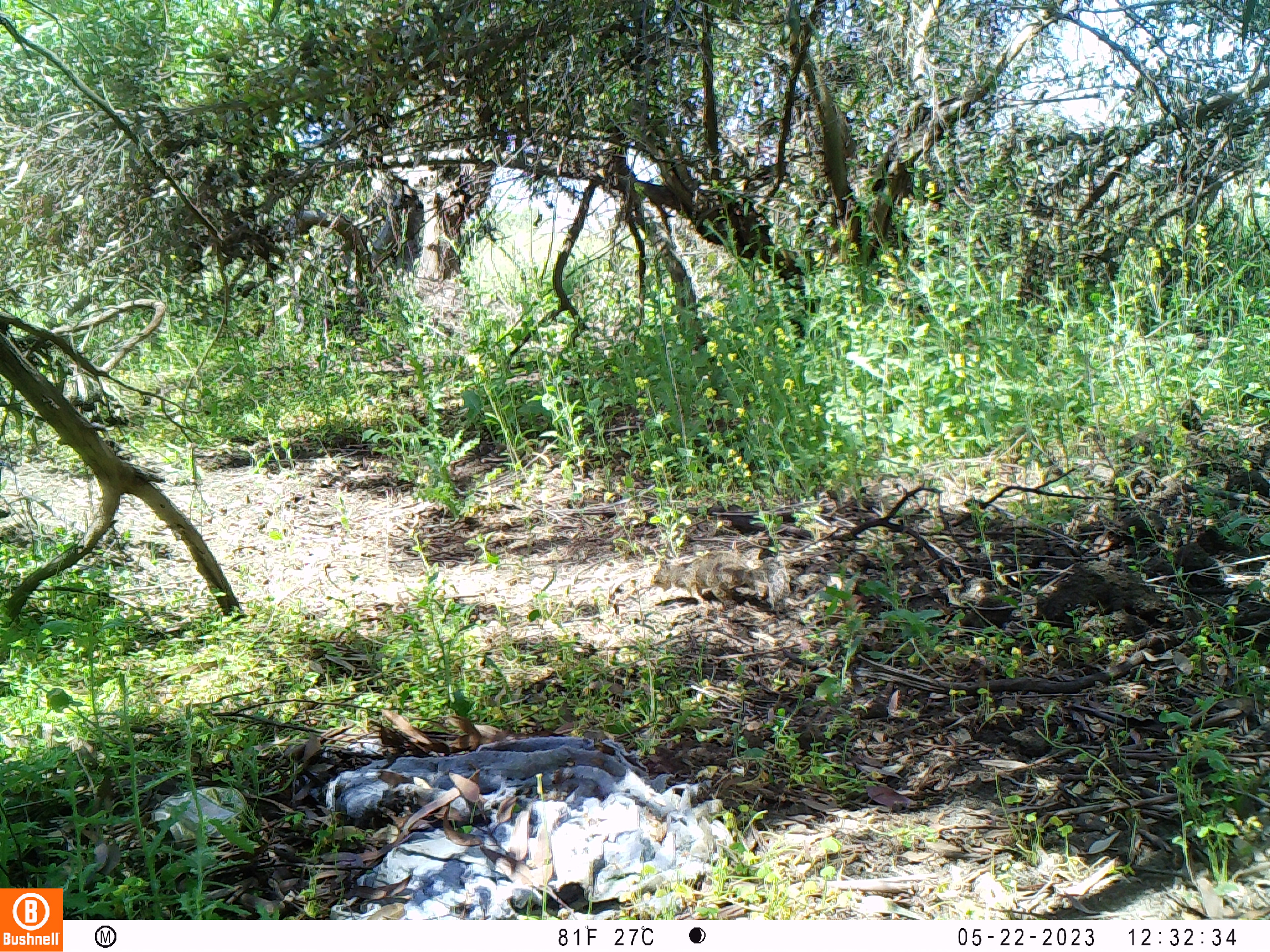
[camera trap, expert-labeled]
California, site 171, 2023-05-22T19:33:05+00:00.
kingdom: Animalia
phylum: Chordata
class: Mammalia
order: Rodentia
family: Sciuridae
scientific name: Sciuridae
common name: squirrel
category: unknown squirrel